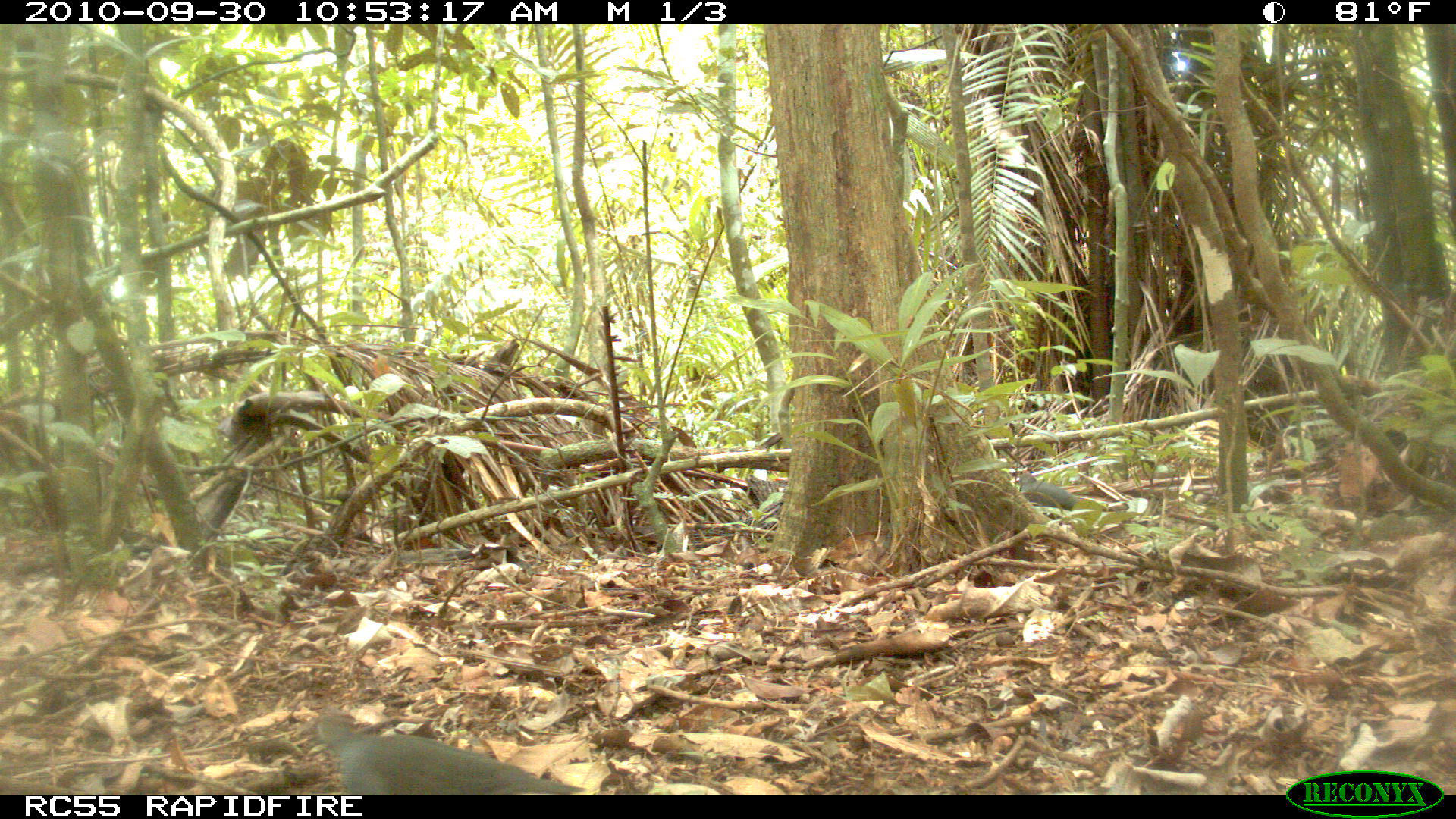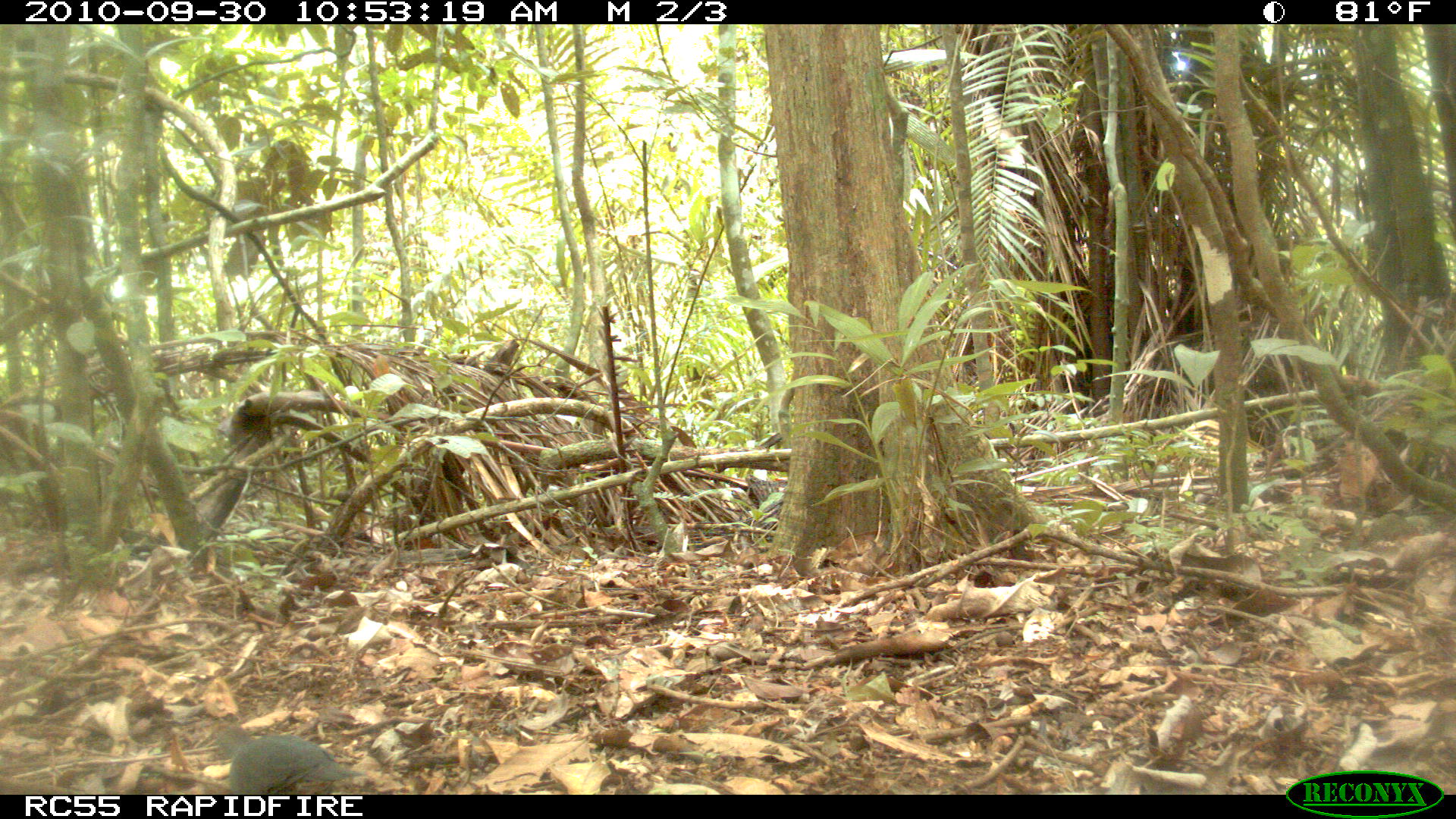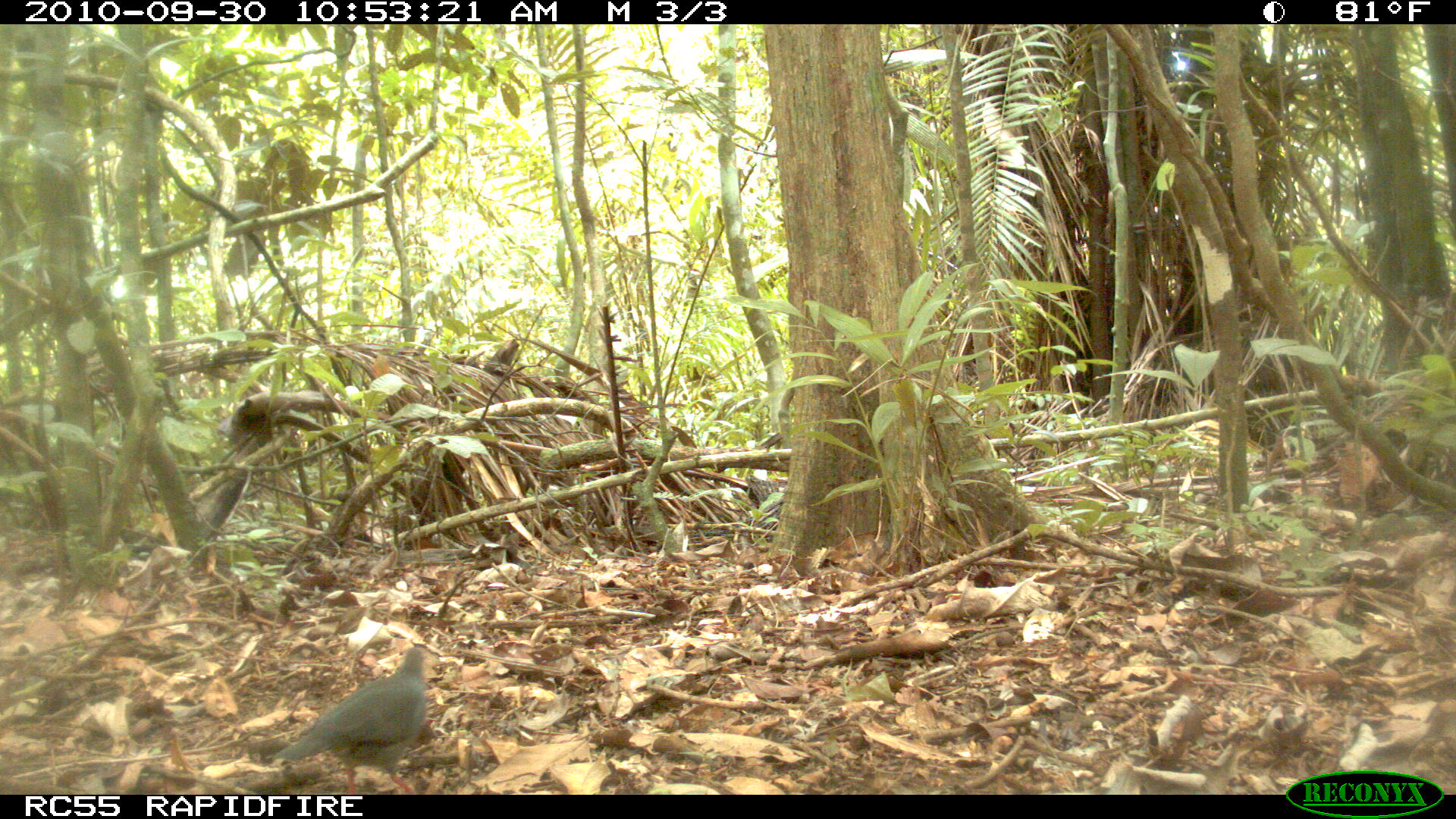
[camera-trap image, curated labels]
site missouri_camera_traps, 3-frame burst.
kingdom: Animalia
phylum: Chordata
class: Aves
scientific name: Aves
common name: bird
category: bird spec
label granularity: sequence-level